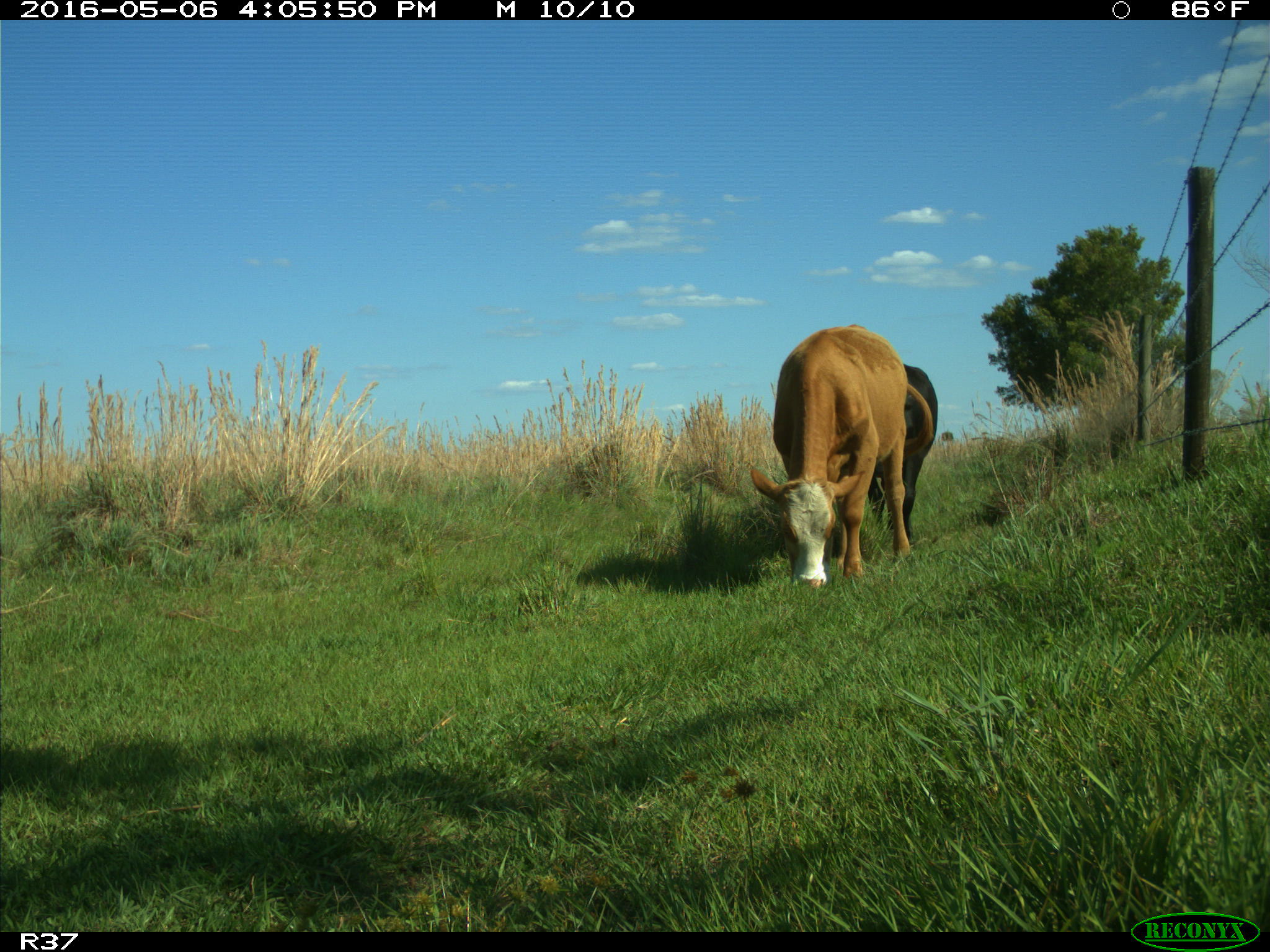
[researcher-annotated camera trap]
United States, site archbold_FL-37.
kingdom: Animalia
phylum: Chordata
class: Mammalia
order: Artiodactyla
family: Bovidae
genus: Bos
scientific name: Bos taurus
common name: domestic cow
Bos taurus (domestic cow).